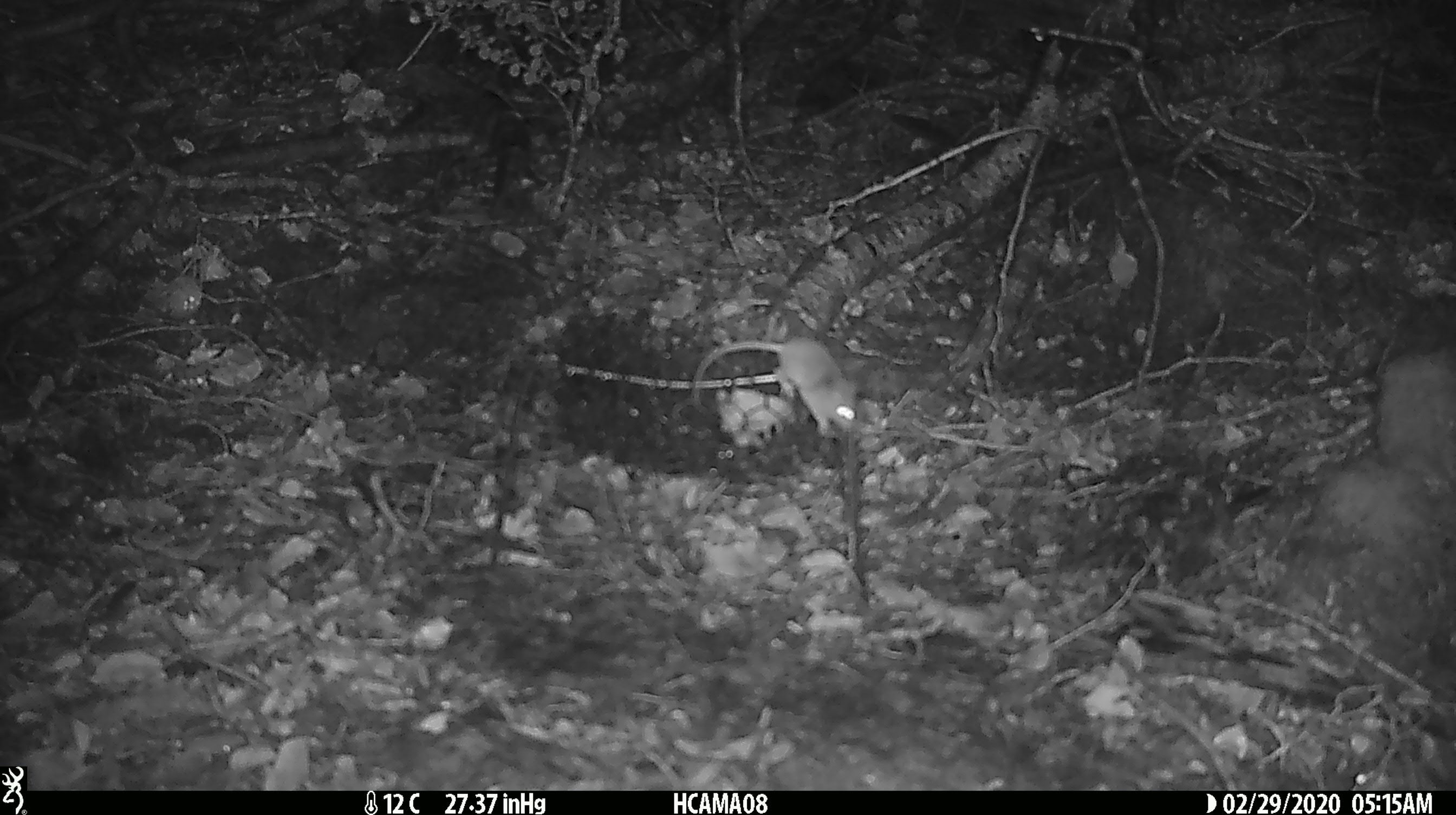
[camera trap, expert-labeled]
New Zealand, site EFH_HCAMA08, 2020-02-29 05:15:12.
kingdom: Animalia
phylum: Chordata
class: Mammalia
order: Rodentia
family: Muridae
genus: Mus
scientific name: Mus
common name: mouse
Mouse (Mus).